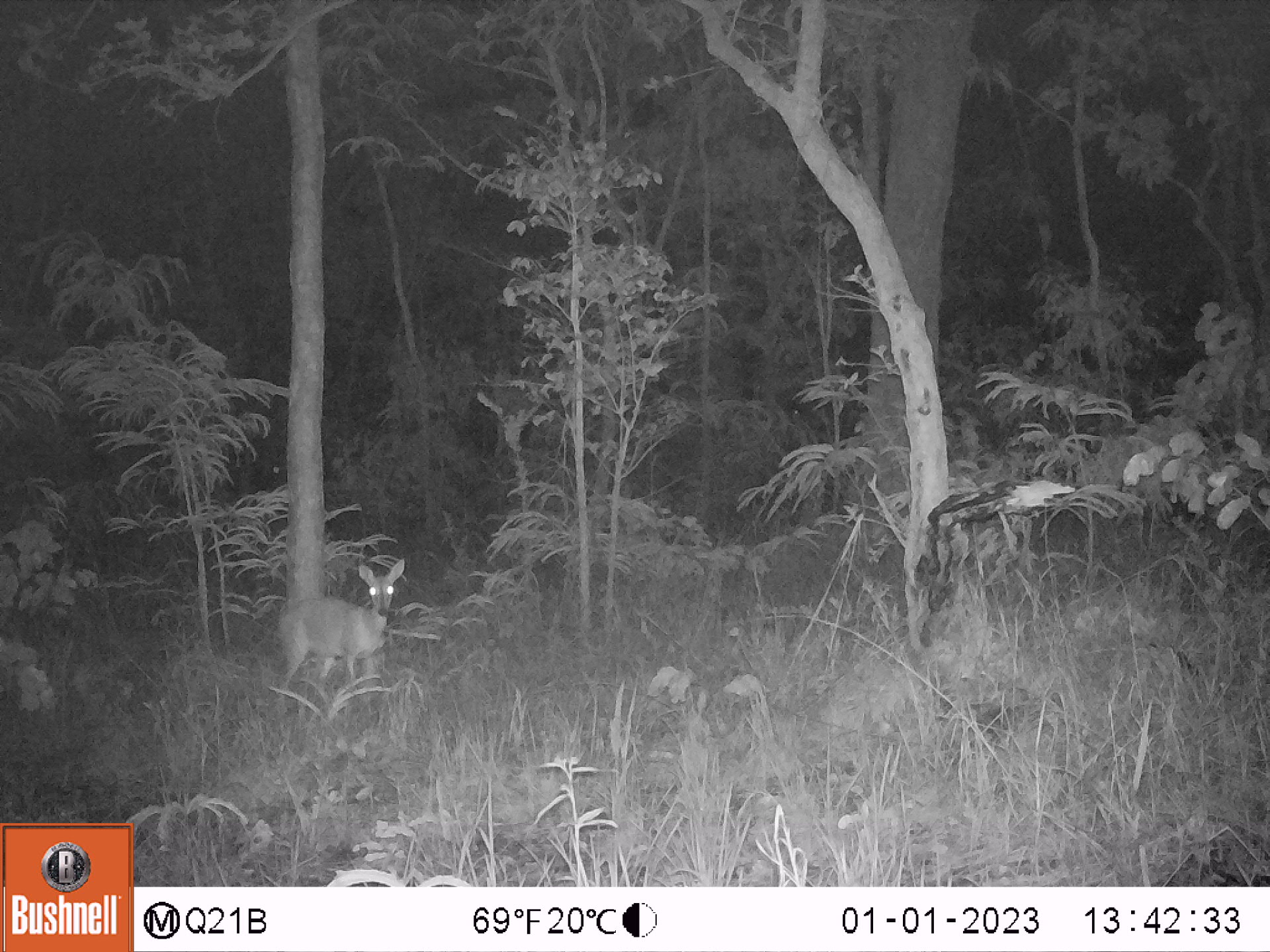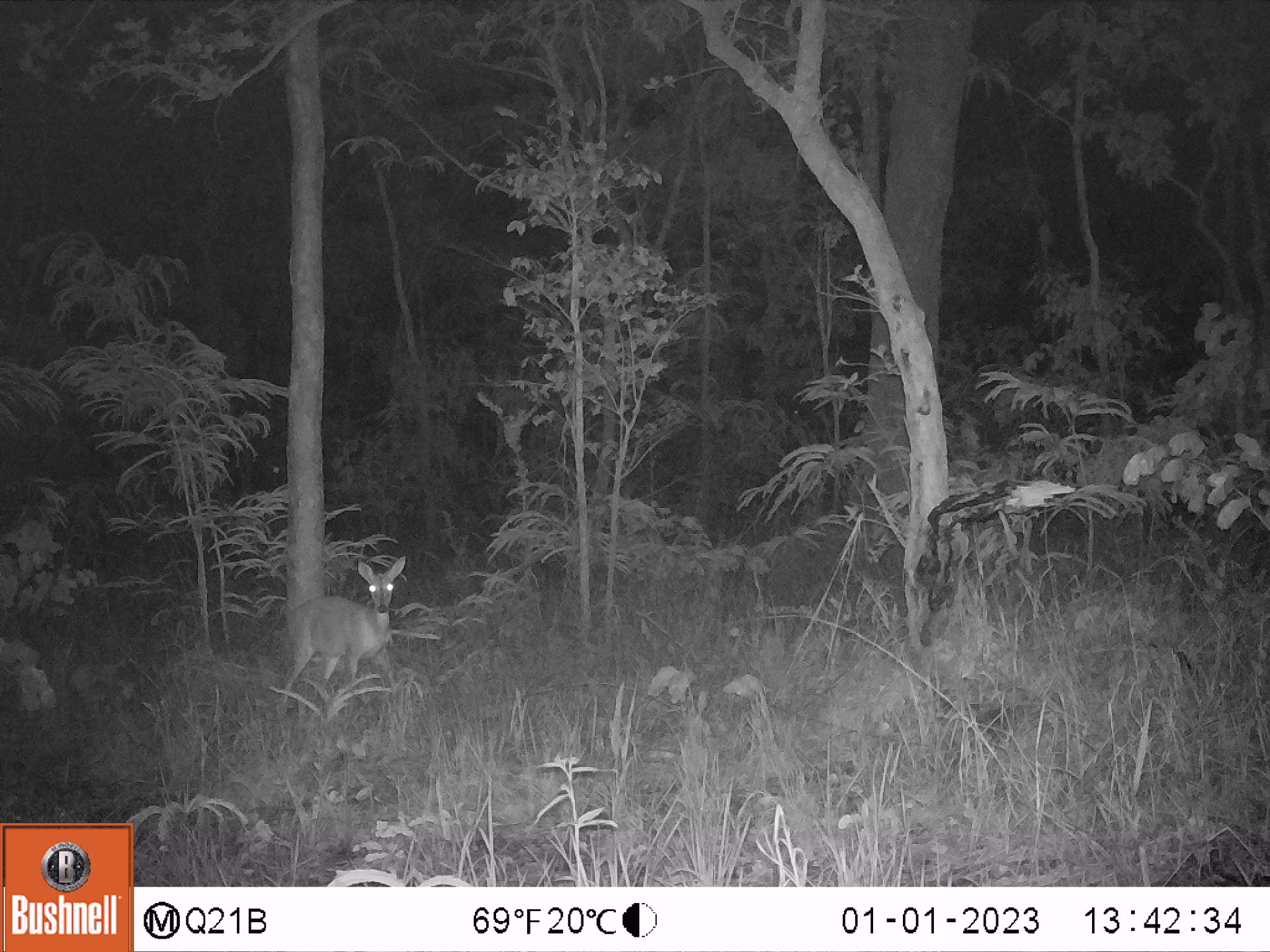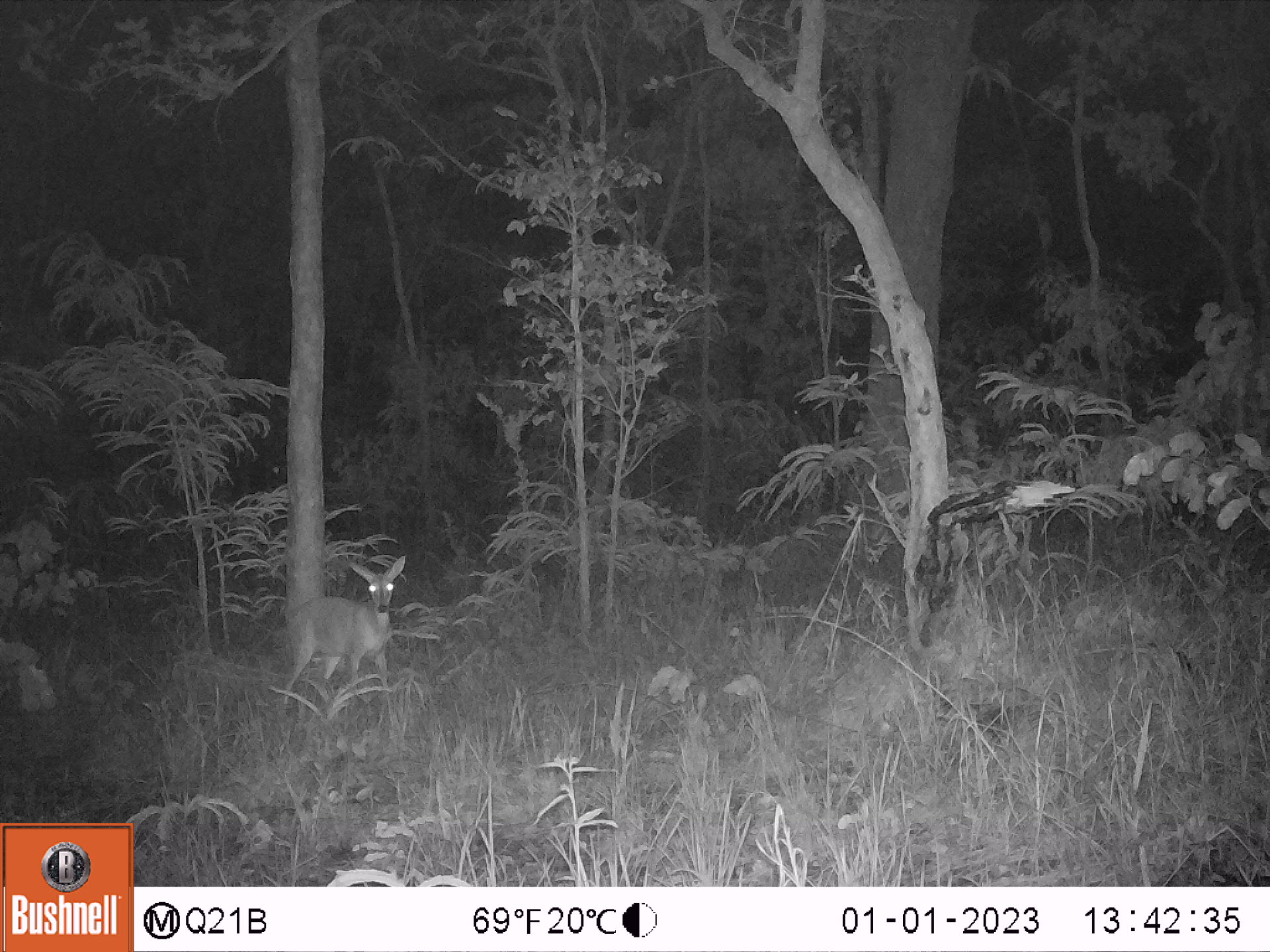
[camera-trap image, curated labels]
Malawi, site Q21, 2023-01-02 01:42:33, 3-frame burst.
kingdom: Animalia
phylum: Chordata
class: Mammalia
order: Artiodactyla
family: Bovidae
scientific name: Antilopinae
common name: small antelope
Small antelope (Antilopinae), count 1.